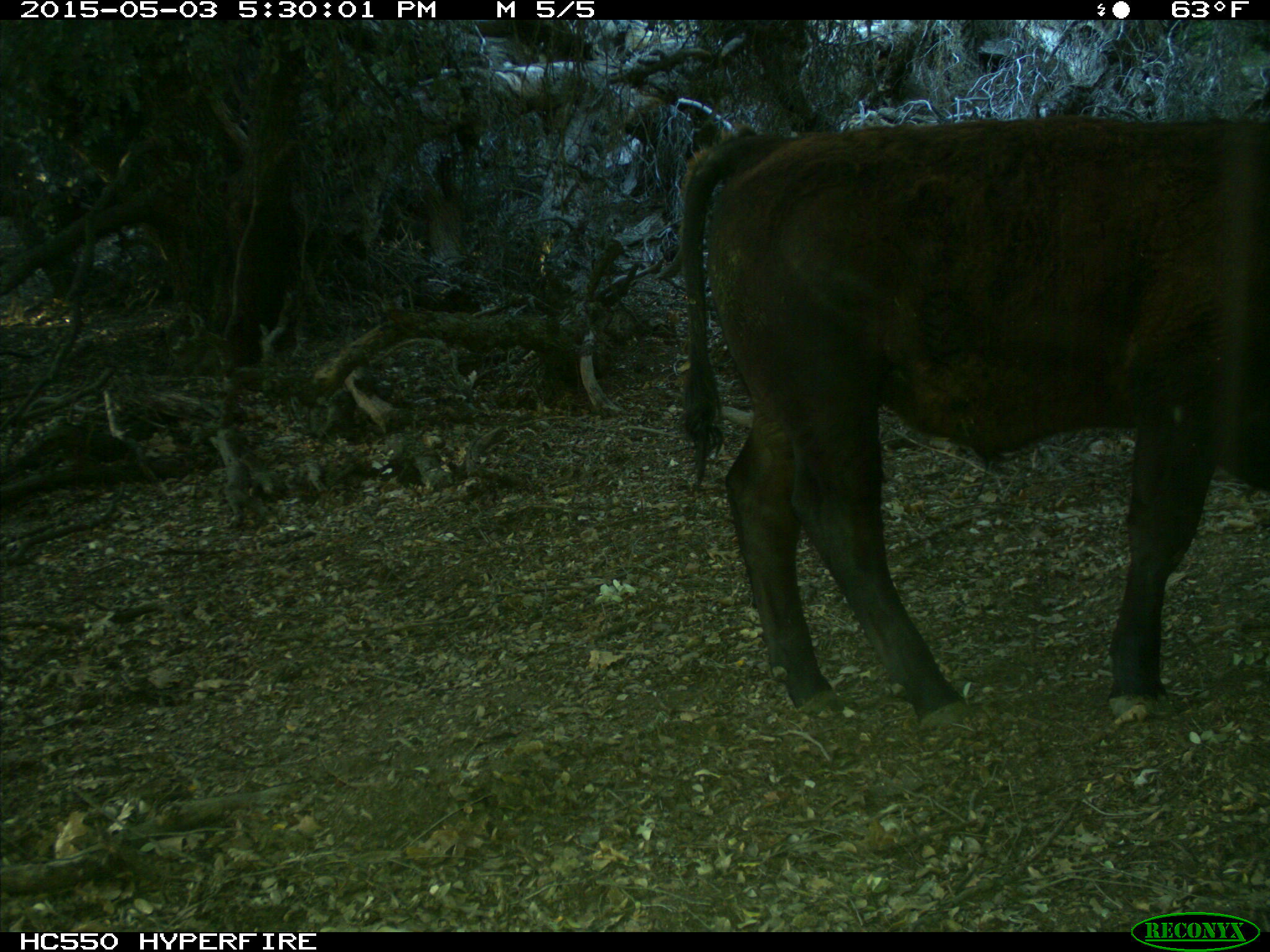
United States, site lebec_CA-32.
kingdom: Animalia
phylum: Chordata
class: Mammalia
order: Artiodactyla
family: Bovidae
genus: Bos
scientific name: Bos taurus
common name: domestic cow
Bos taurus (domestic cow).